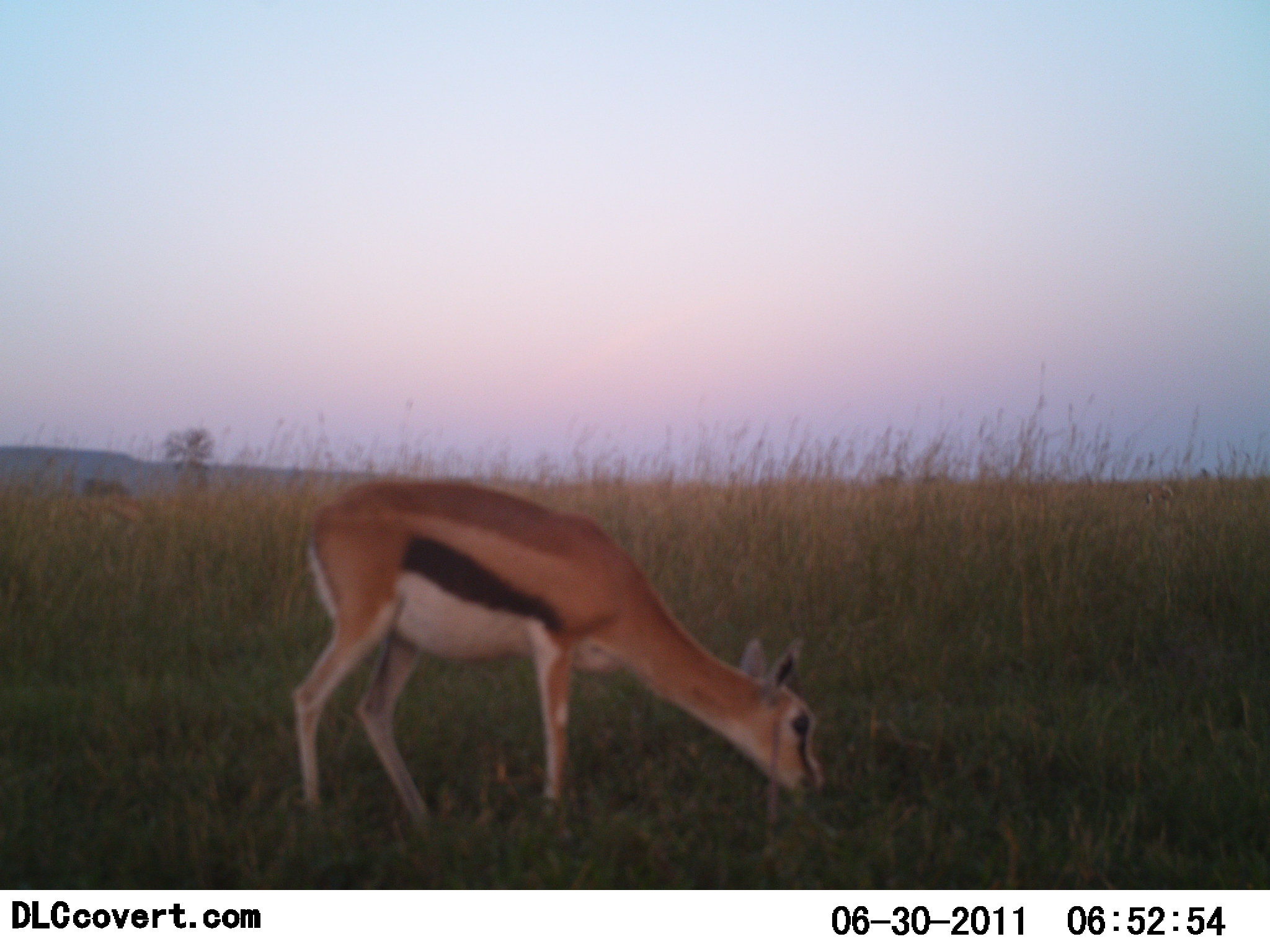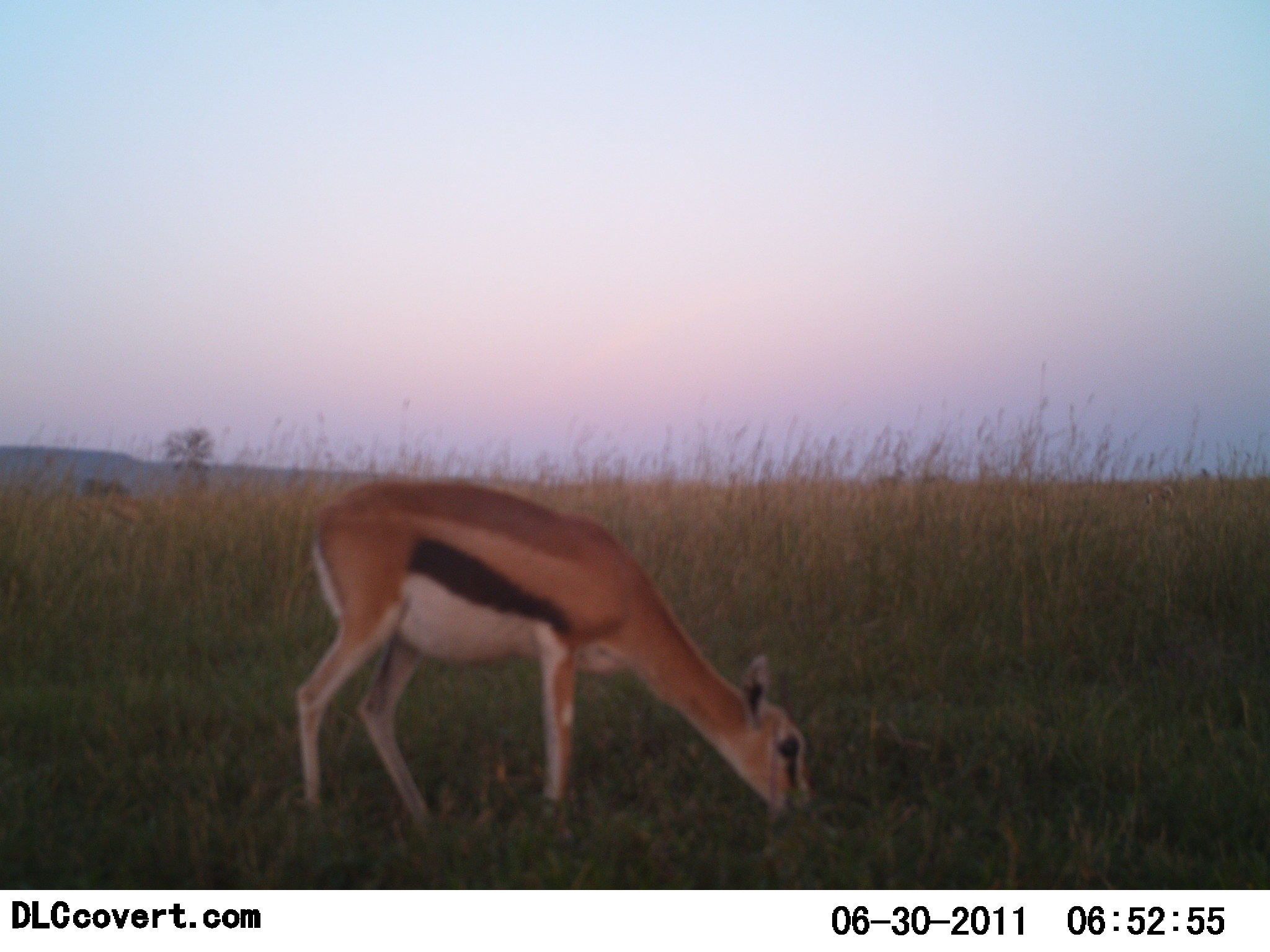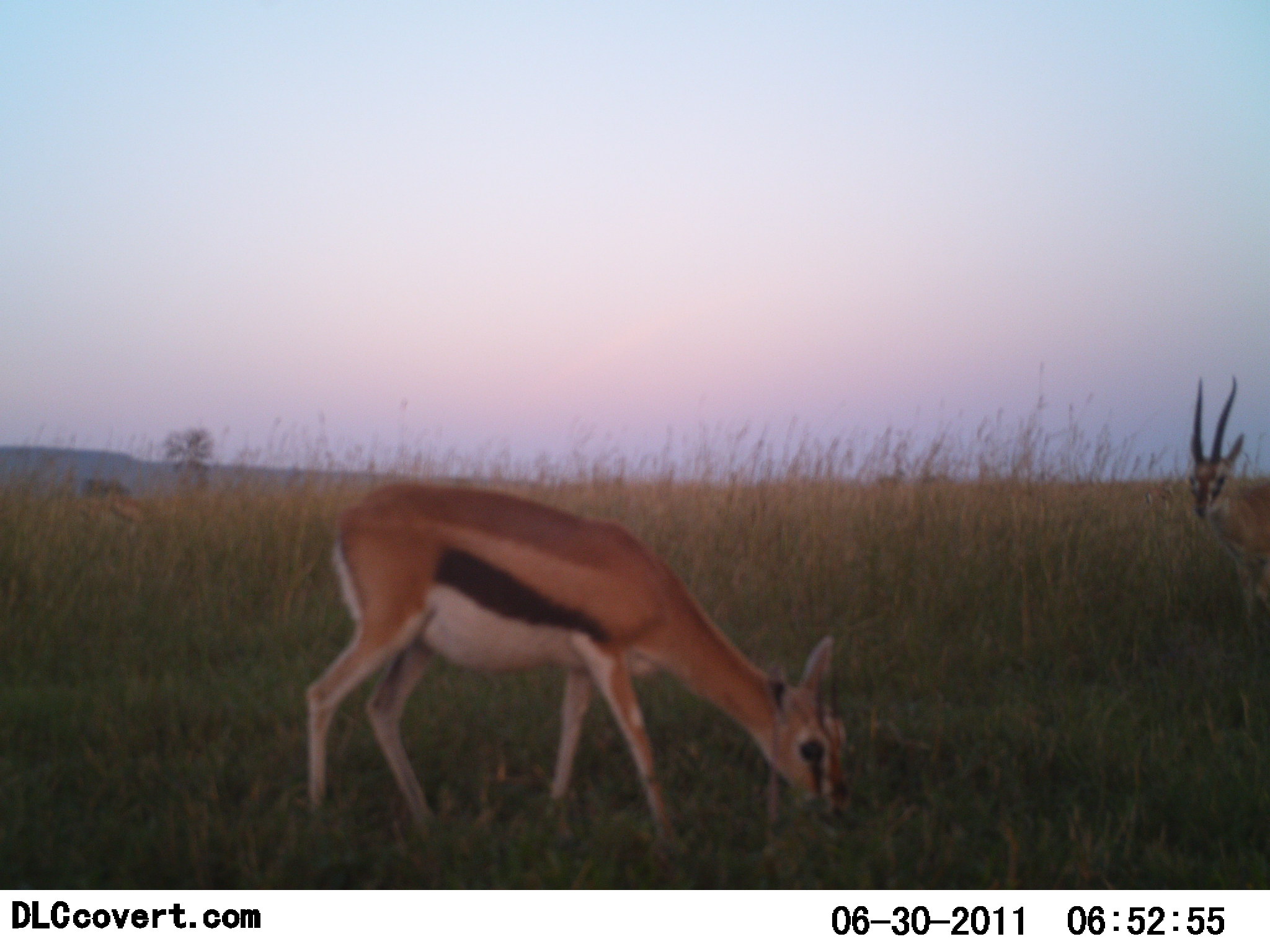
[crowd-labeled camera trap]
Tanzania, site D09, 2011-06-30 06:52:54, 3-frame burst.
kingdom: Animalia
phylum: Chordata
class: Mammalia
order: Artiodactyla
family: Bovidae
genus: Eudorcas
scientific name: Eudorcas thomsonii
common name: thomson's gazelle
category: gazellethomsons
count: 2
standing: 18%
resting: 0%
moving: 55%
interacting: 0%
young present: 0%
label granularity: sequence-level